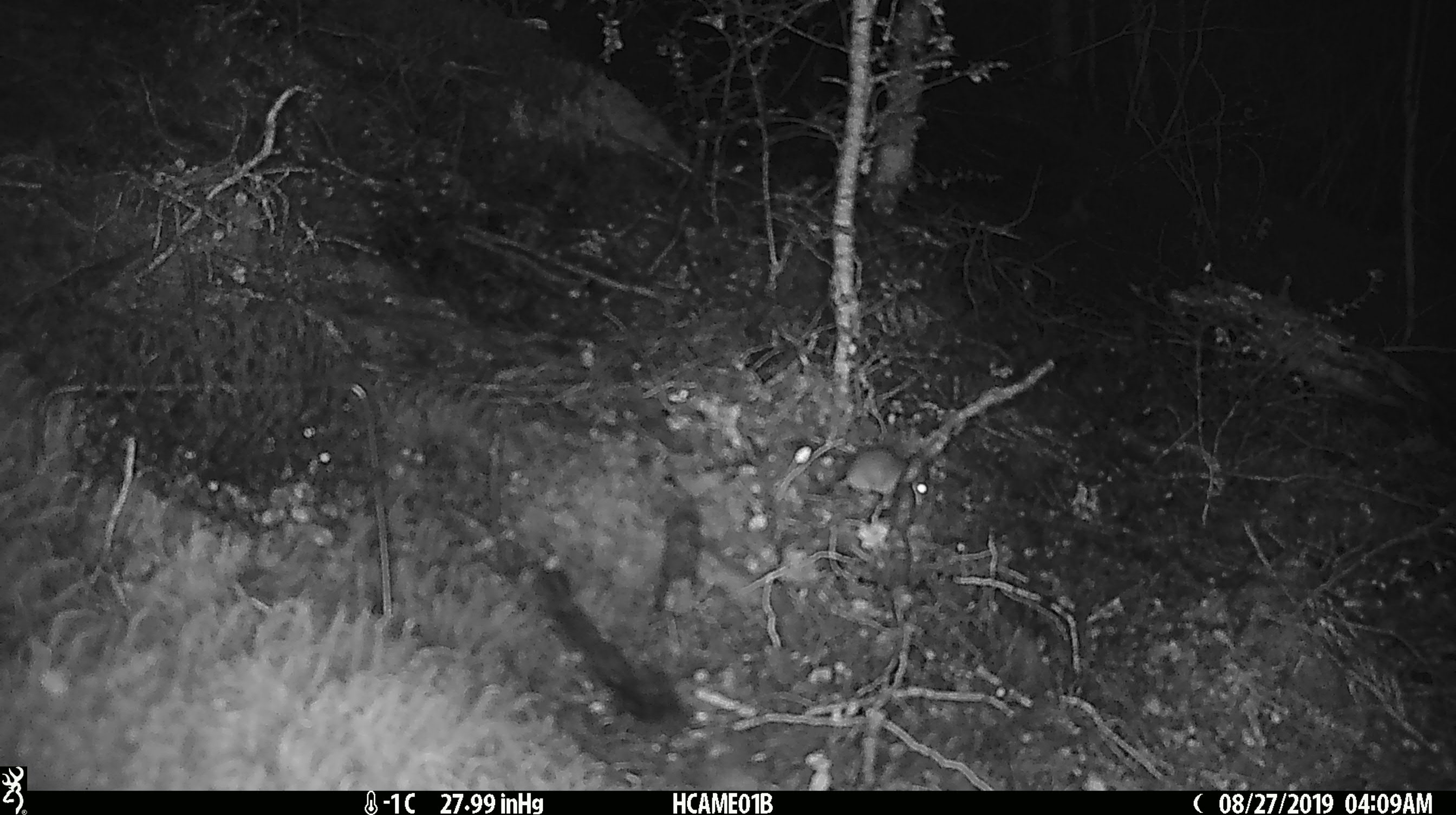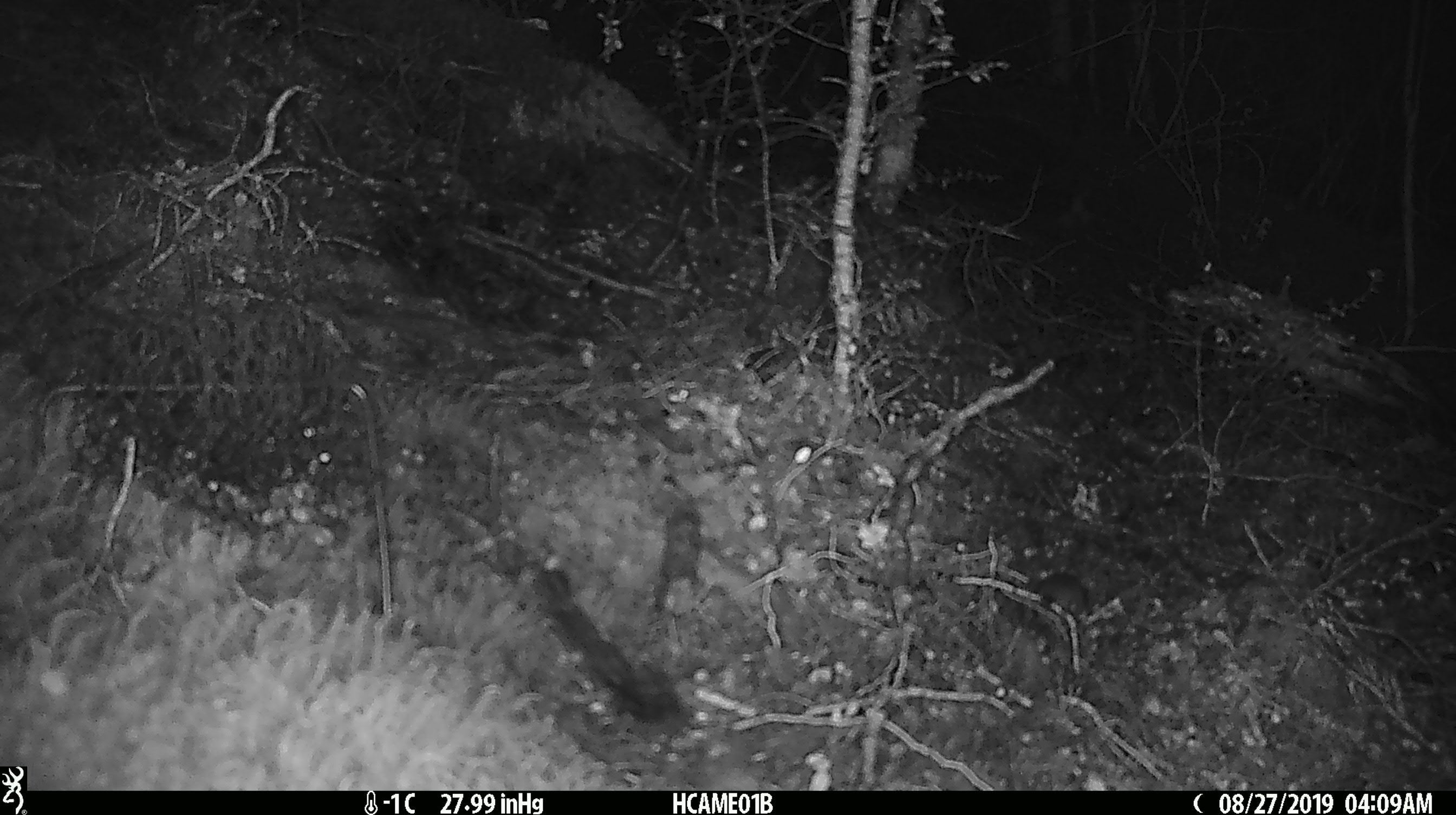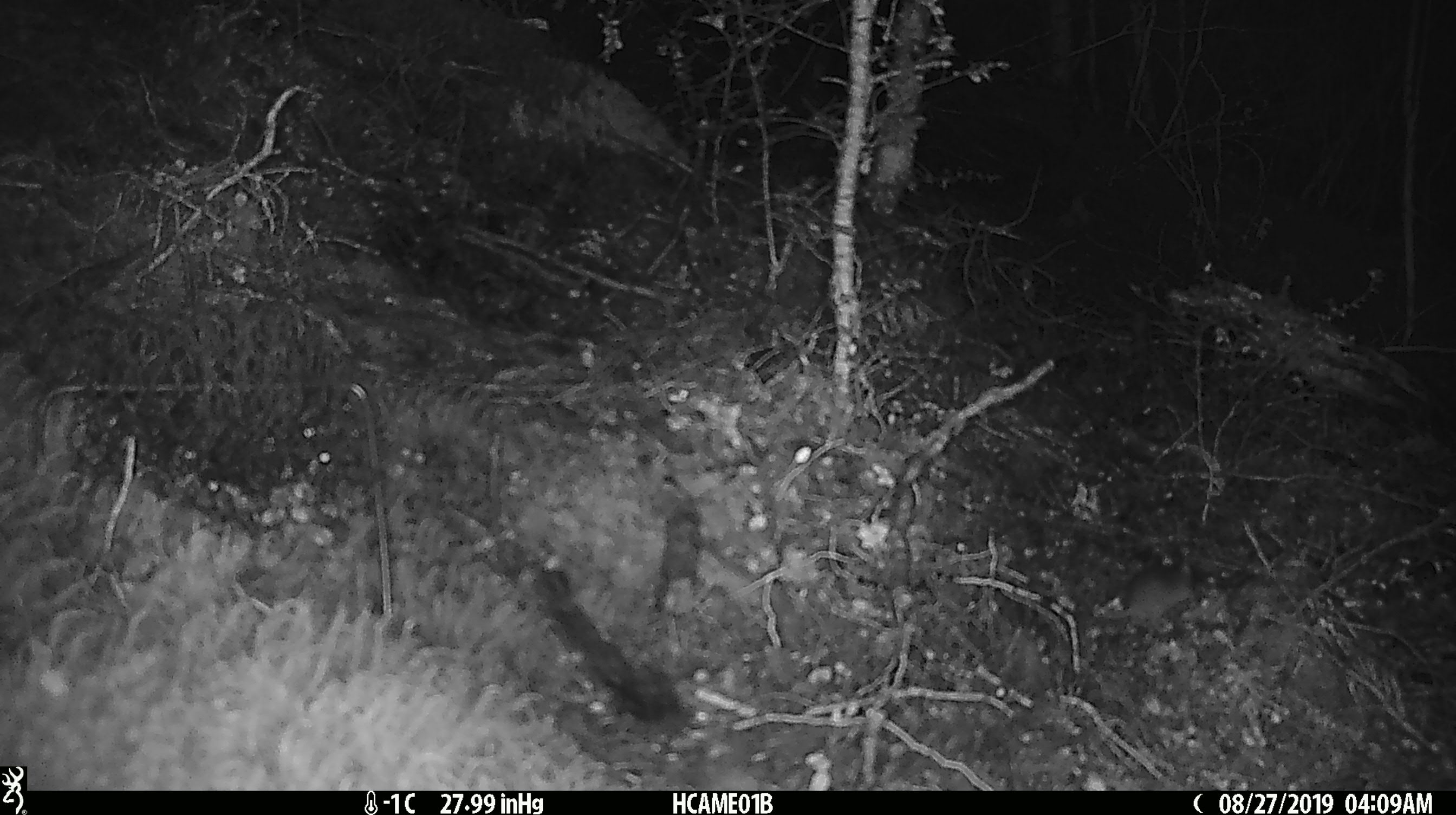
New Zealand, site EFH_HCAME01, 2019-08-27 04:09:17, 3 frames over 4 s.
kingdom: Animalia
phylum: Chordata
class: Mammalia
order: Rodentia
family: Muridae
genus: Mus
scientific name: Mus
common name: mouse